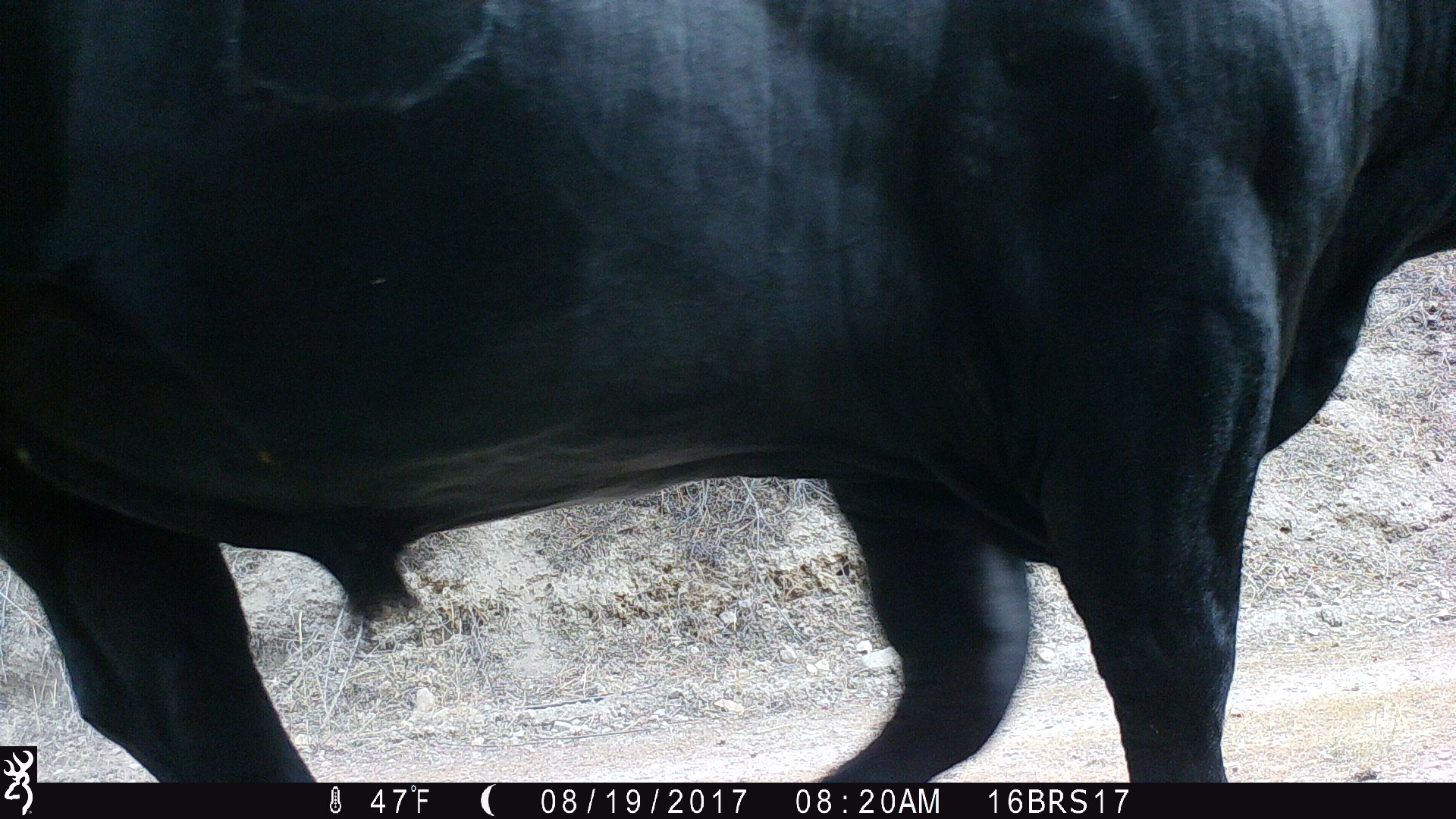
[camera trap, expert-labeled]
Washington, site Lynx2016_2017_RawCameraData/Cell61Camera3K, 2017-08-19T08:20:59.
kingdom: Animalia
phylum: Chordata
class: Mammalia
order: Artiodactyla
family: Bovidae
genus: Bos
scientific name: Bos taurus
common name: domestic cattle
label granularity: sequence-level